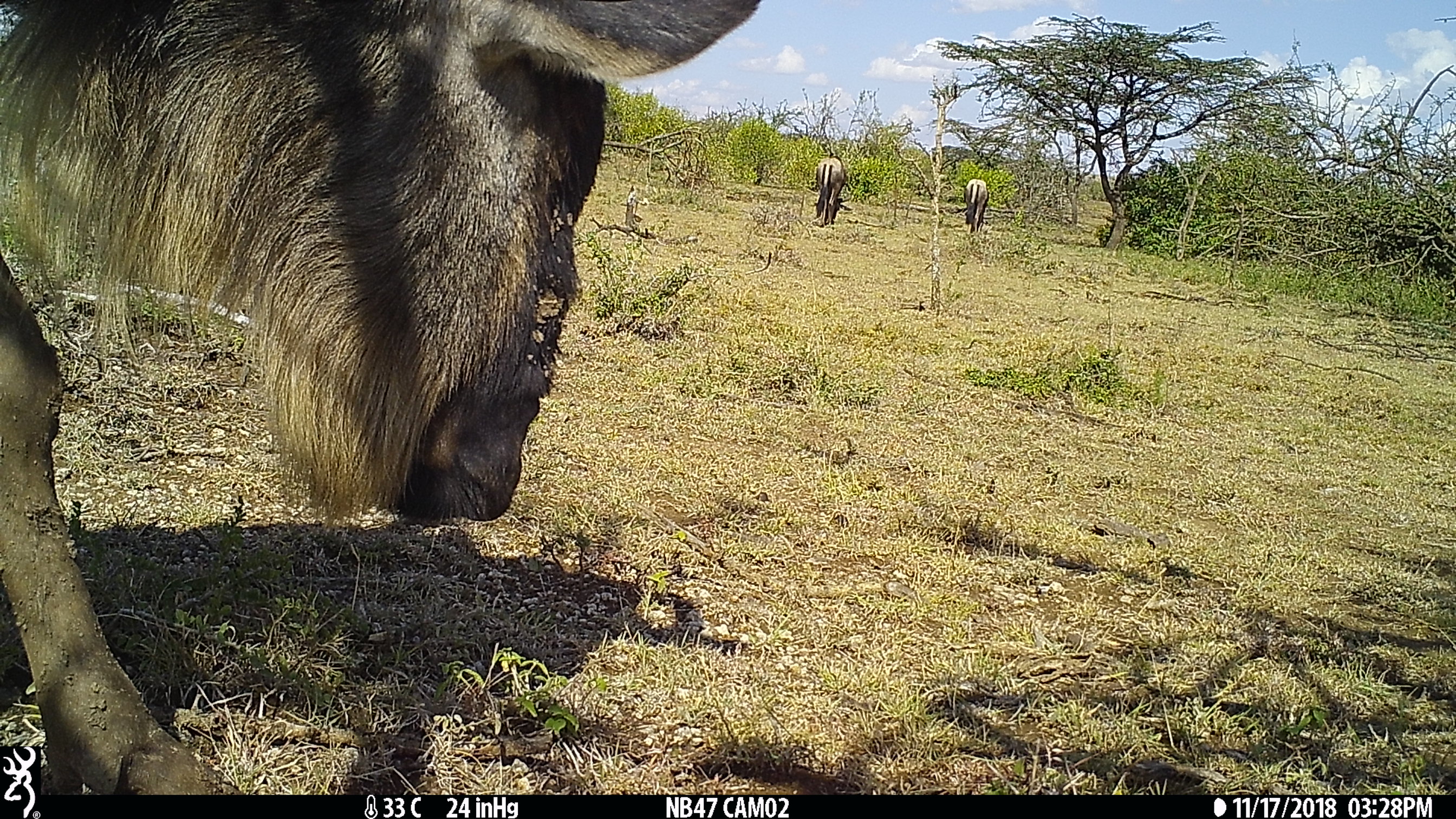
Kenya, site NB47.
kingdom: Animalia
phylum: Chordata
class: Mammalia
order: Artiodactyla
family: Bovidae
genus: Connochaetes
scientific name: Connochaetes taurinus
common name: blue wildebeest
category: wildebeest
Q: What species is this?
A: Wildebeest (blue wildebeest) (Connochaetes taurinus).